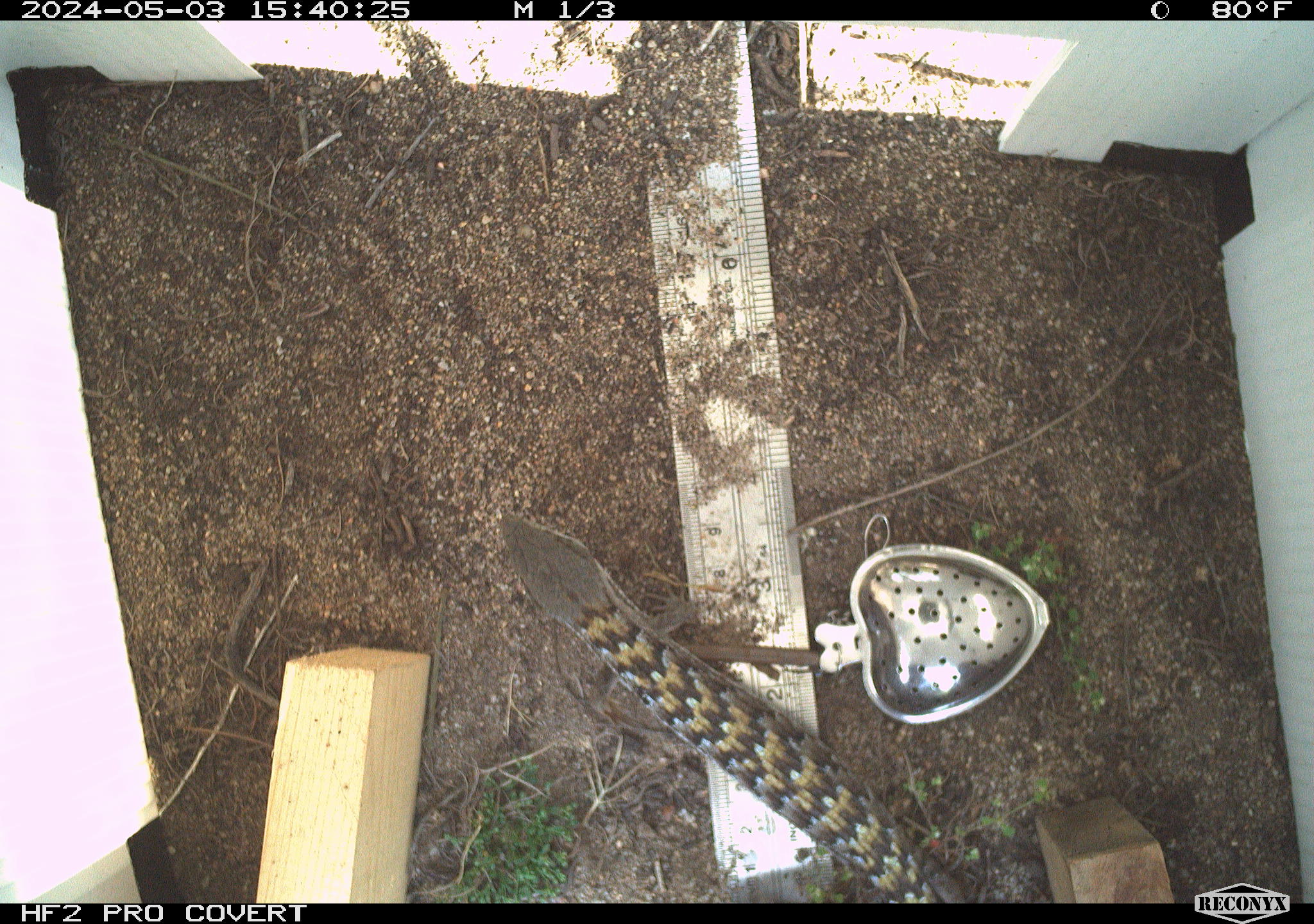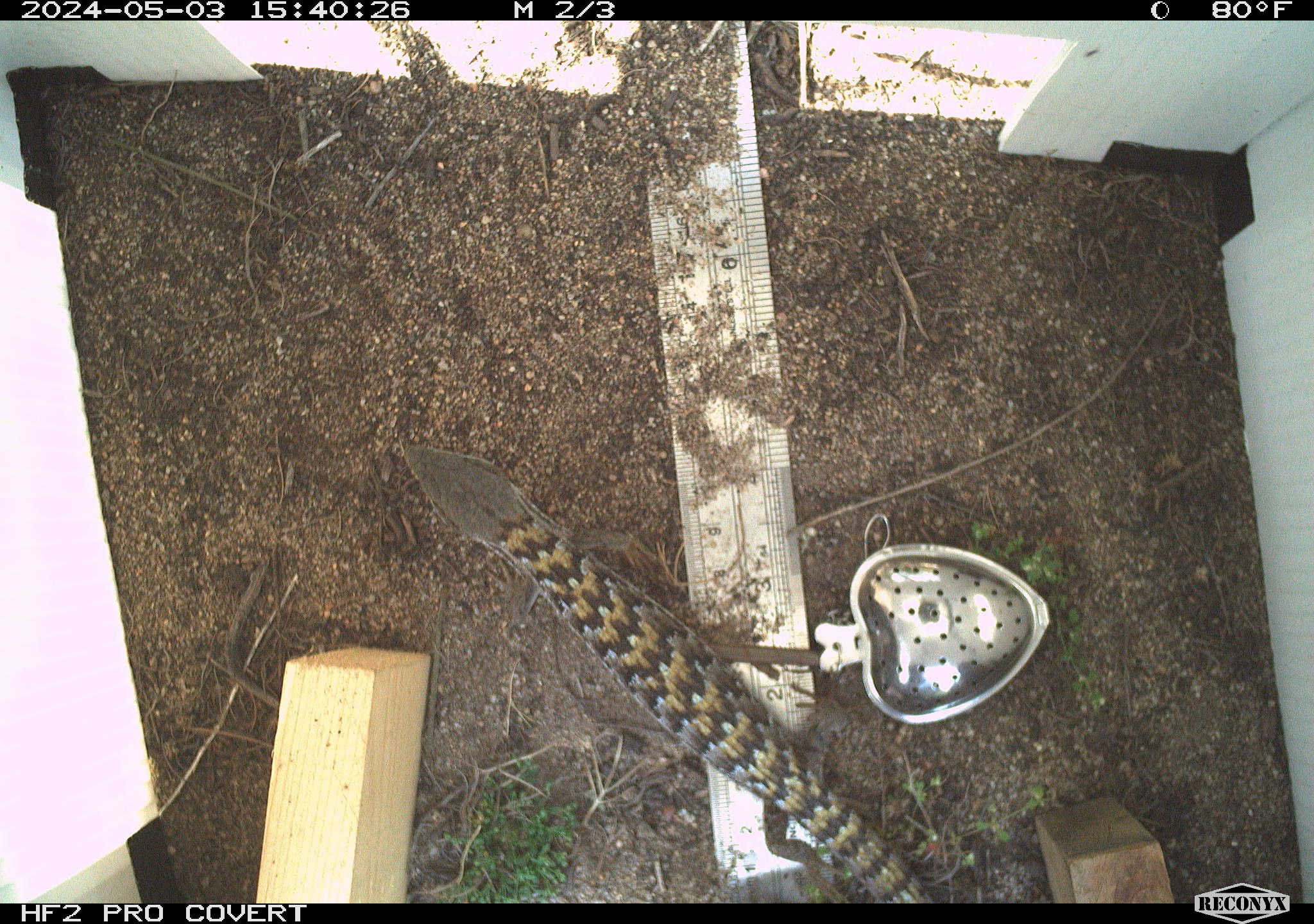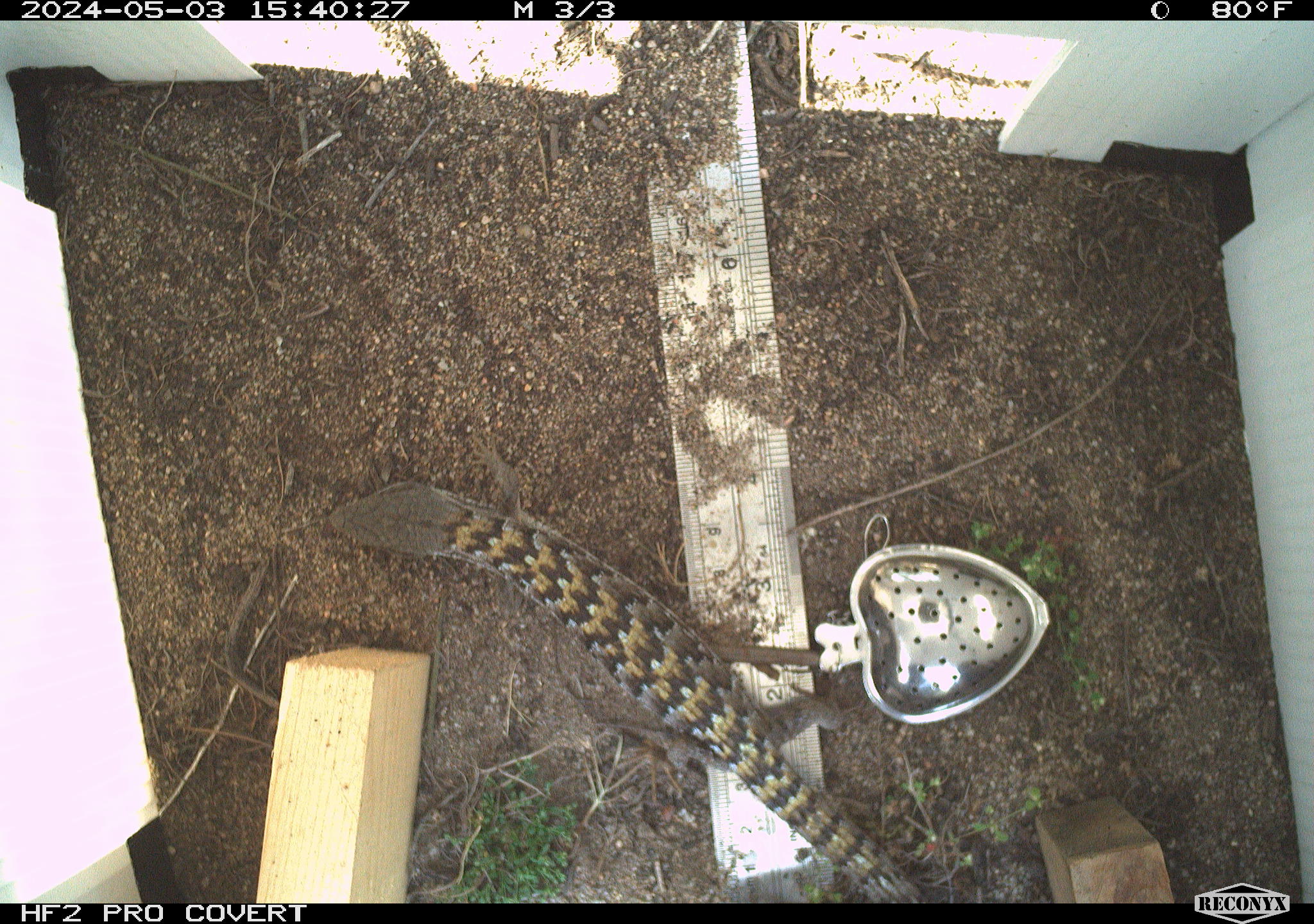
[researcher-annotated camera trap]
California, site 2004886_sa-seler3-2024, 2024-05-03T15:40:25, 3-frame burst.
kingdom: Animalia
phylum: Chordata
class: Reptilia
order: Squamata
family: Anguidae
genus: Elgaria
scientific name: Elgaria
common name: alligator lizards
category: elgaria species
Elgaria species (alligator lizards) (Elgaria).